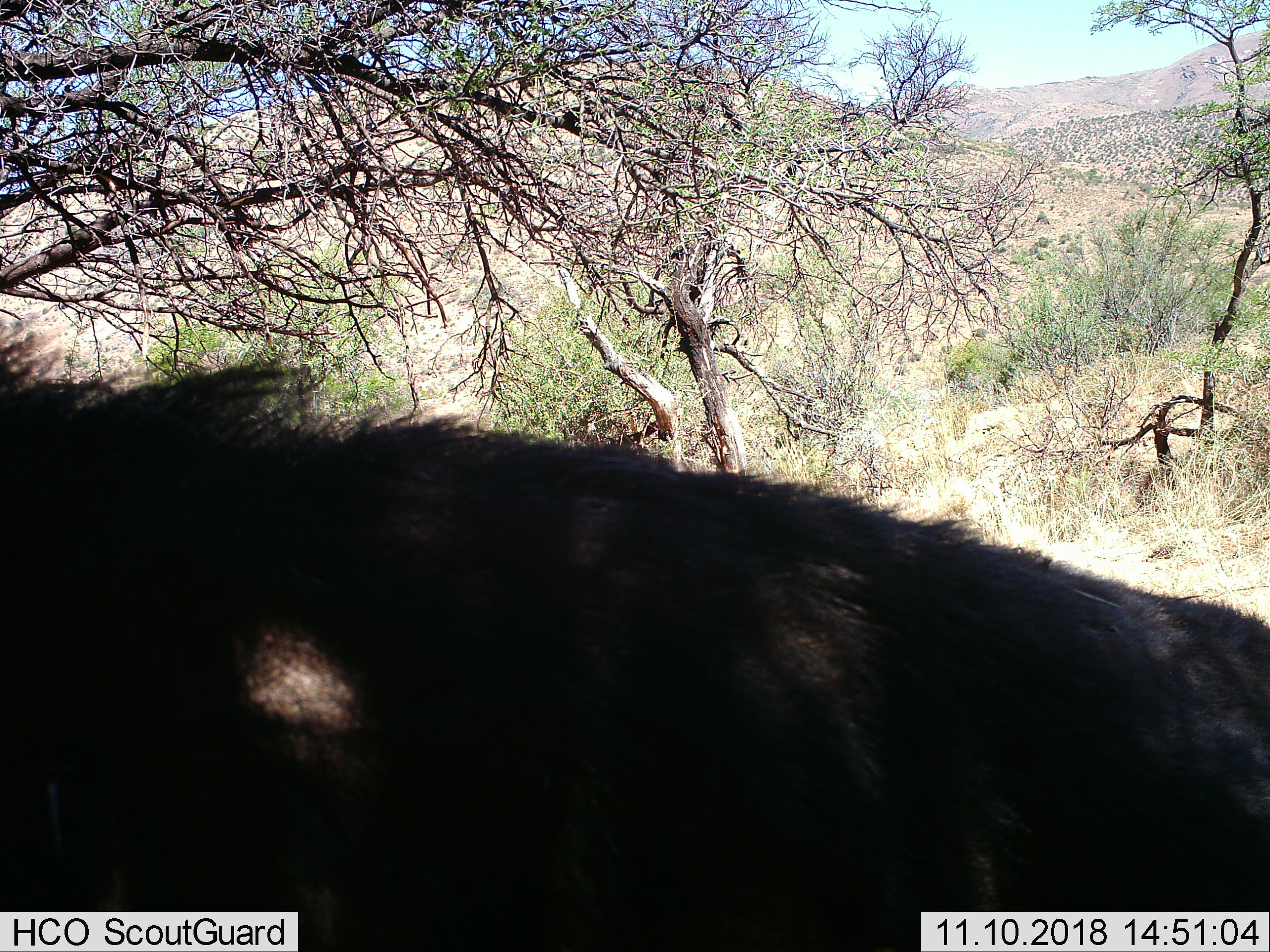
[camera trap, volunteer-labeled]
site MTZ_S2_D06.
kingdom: Animalia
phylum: Chordata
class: Mammalia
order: Artiodactyla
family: Bovidae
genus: Connochaetes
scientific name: Connochaetes gnou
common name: black wildebeest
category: wildebeestblack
Wildebeestblack (black wildebeest) (Connochaetes gnou), count 1. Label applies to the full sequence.